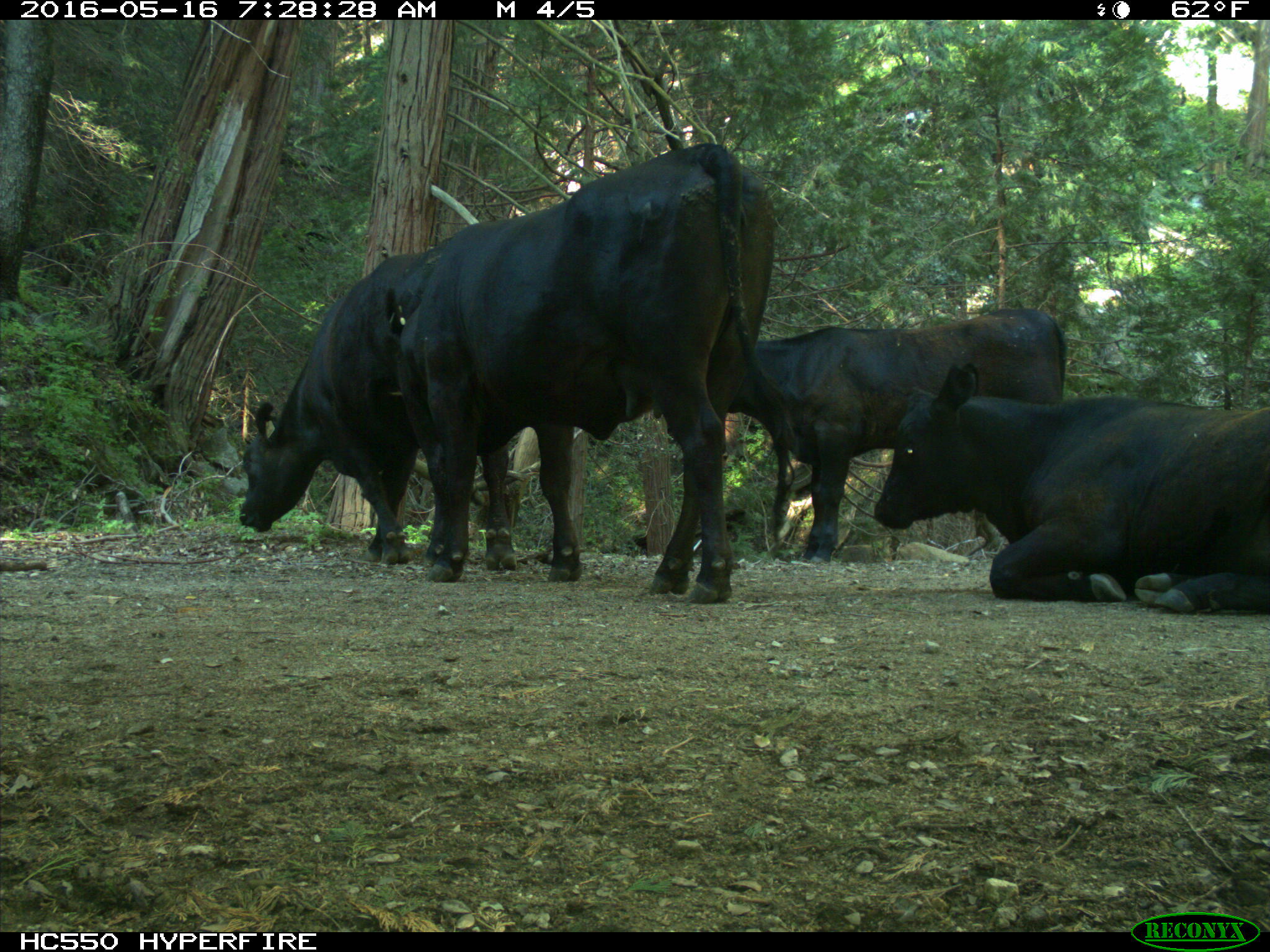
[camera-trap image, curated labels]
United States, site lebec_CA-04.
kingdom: Animalia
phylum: Chordata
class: Mammalia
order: Artiodactyla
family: Bovidae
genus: Bos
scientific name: Bos taurus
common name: domestic cow